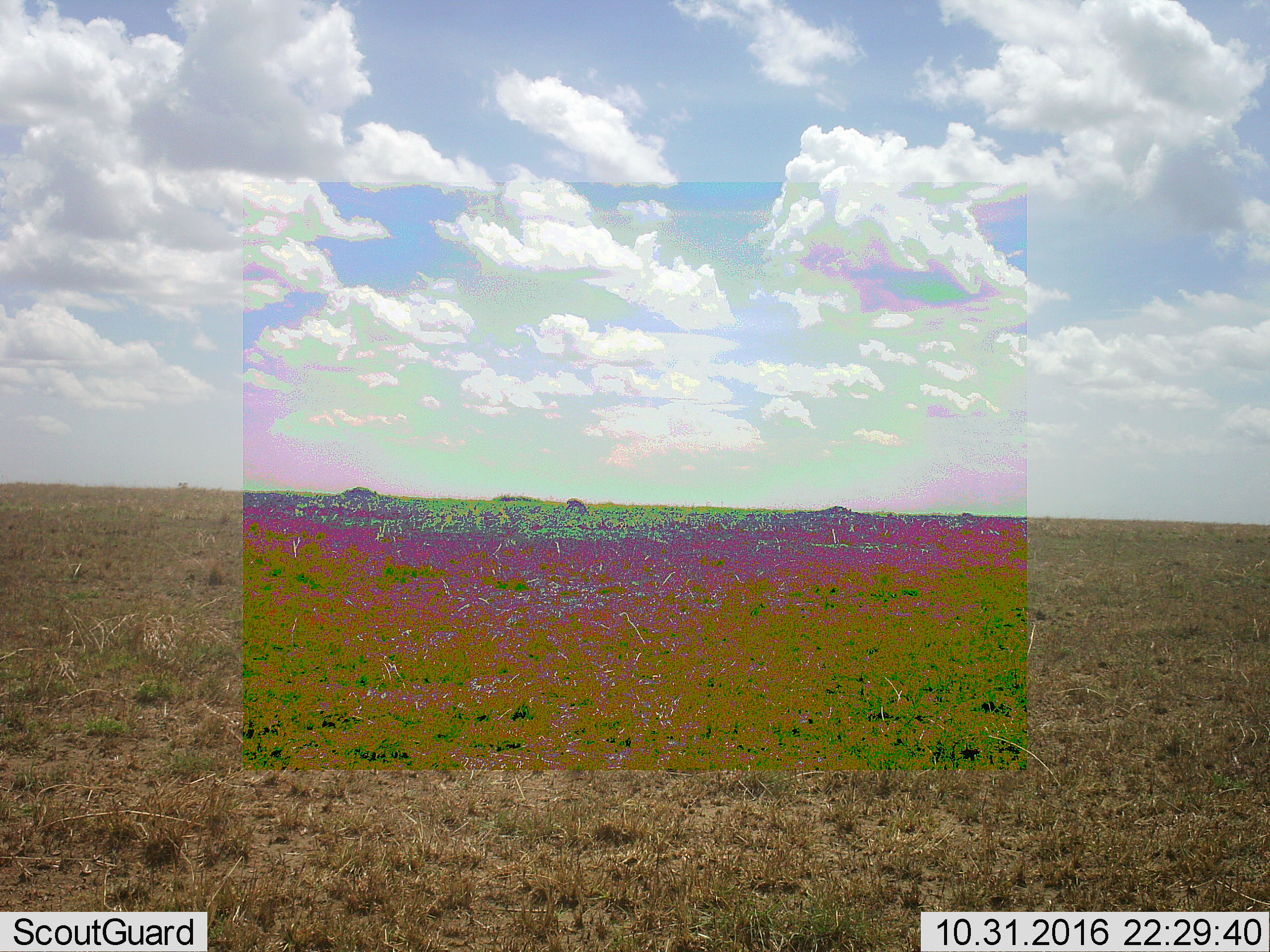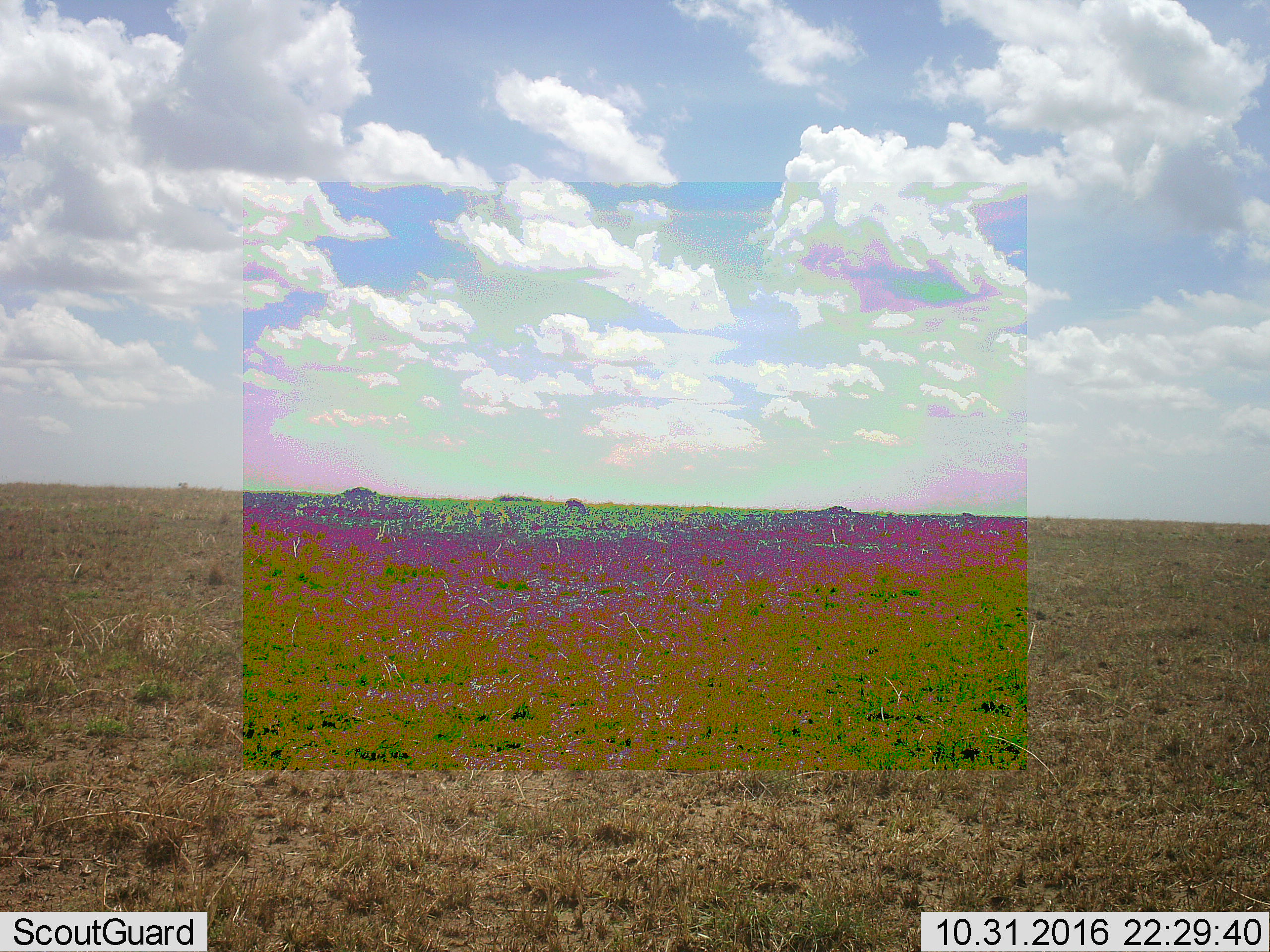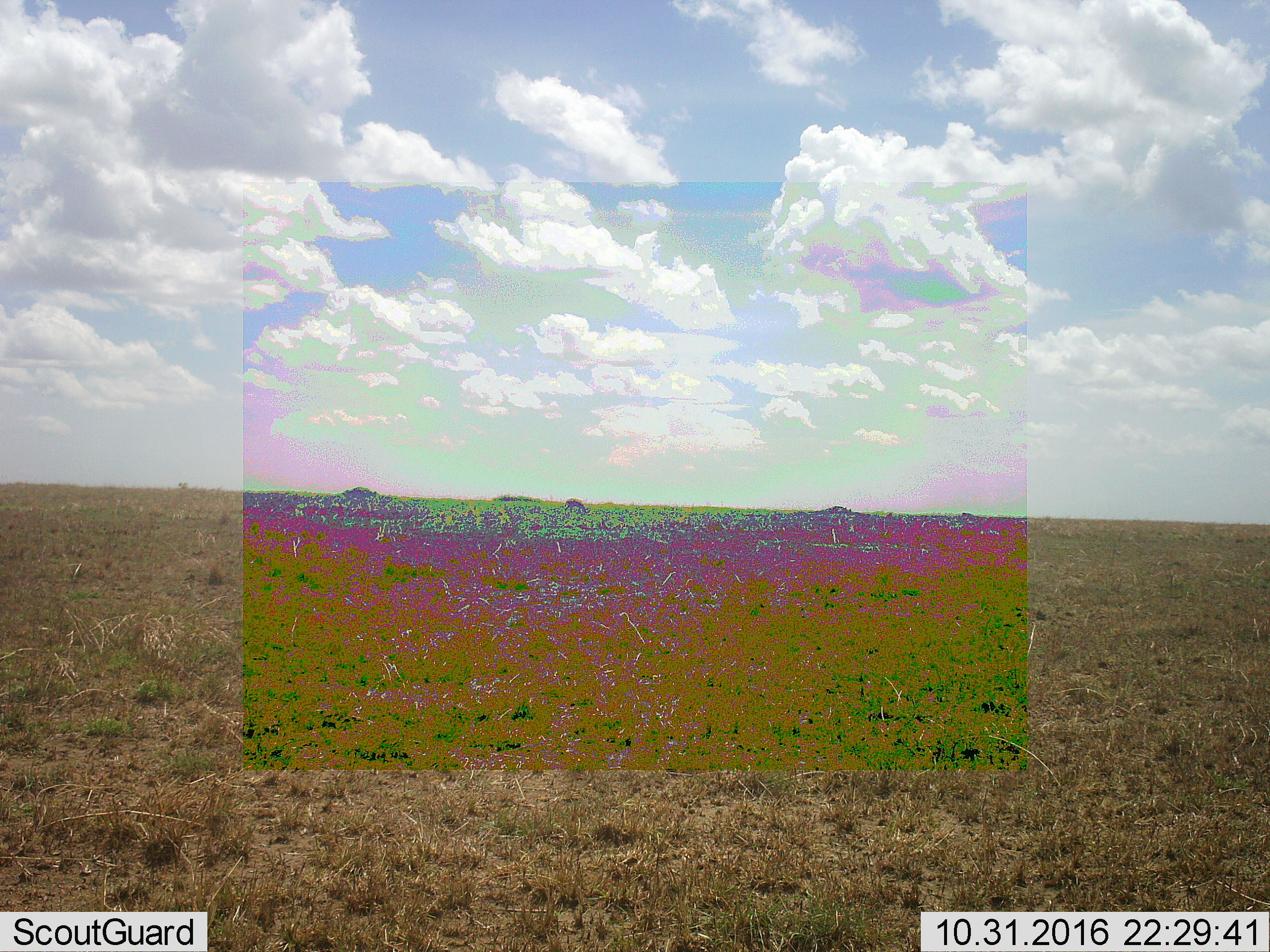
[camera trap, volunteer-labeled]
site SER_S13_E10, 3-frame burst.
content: unidentified animal